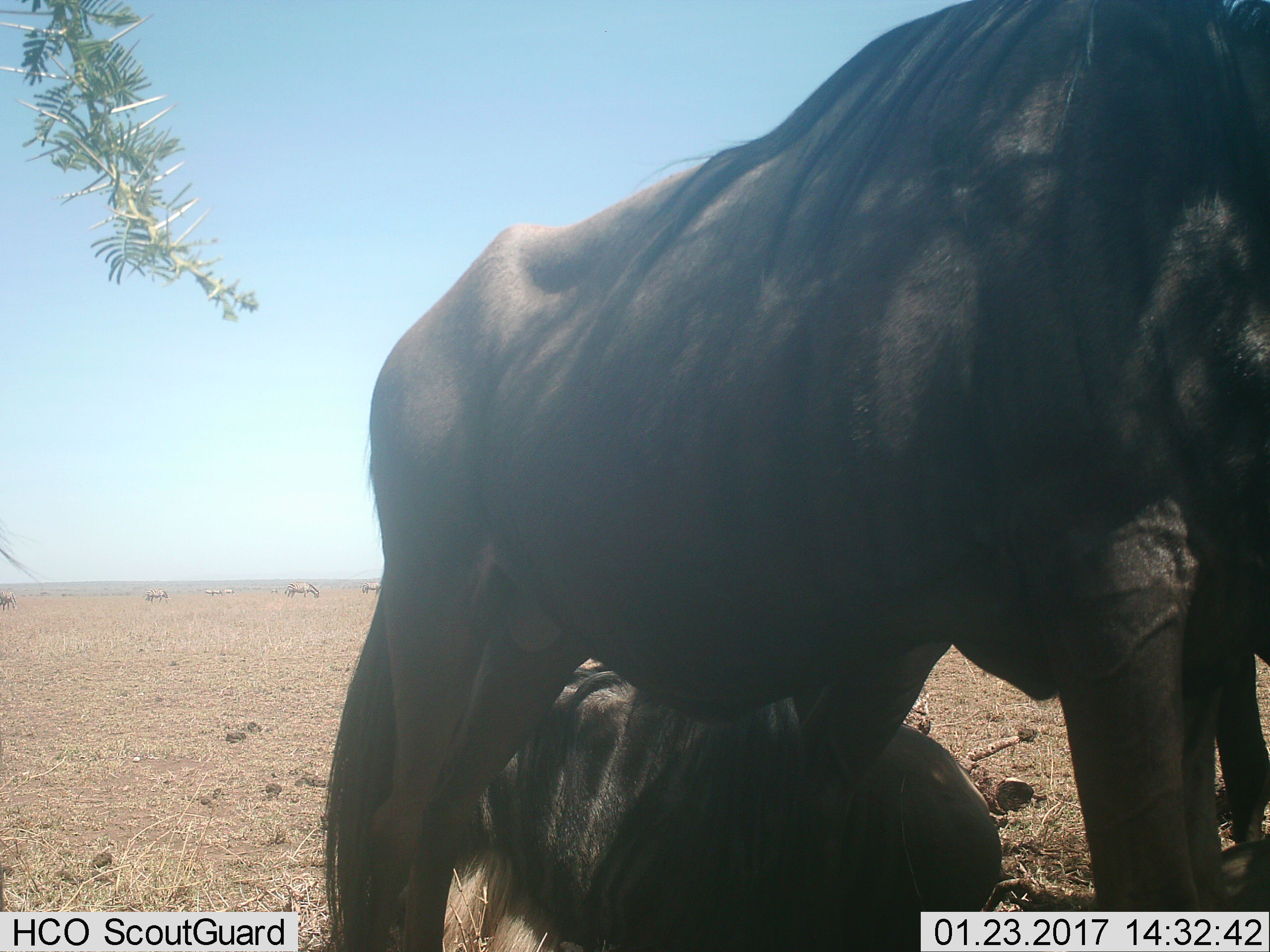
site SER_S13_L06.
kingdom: Animalia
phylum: Chordata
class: Mammalia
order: Artiodactyla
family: Bovidae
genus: Connochaetes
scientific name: Connochaetes taurinus taurinus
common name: blue wildebeest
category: wildebeestblue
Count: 2.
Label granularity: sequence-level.